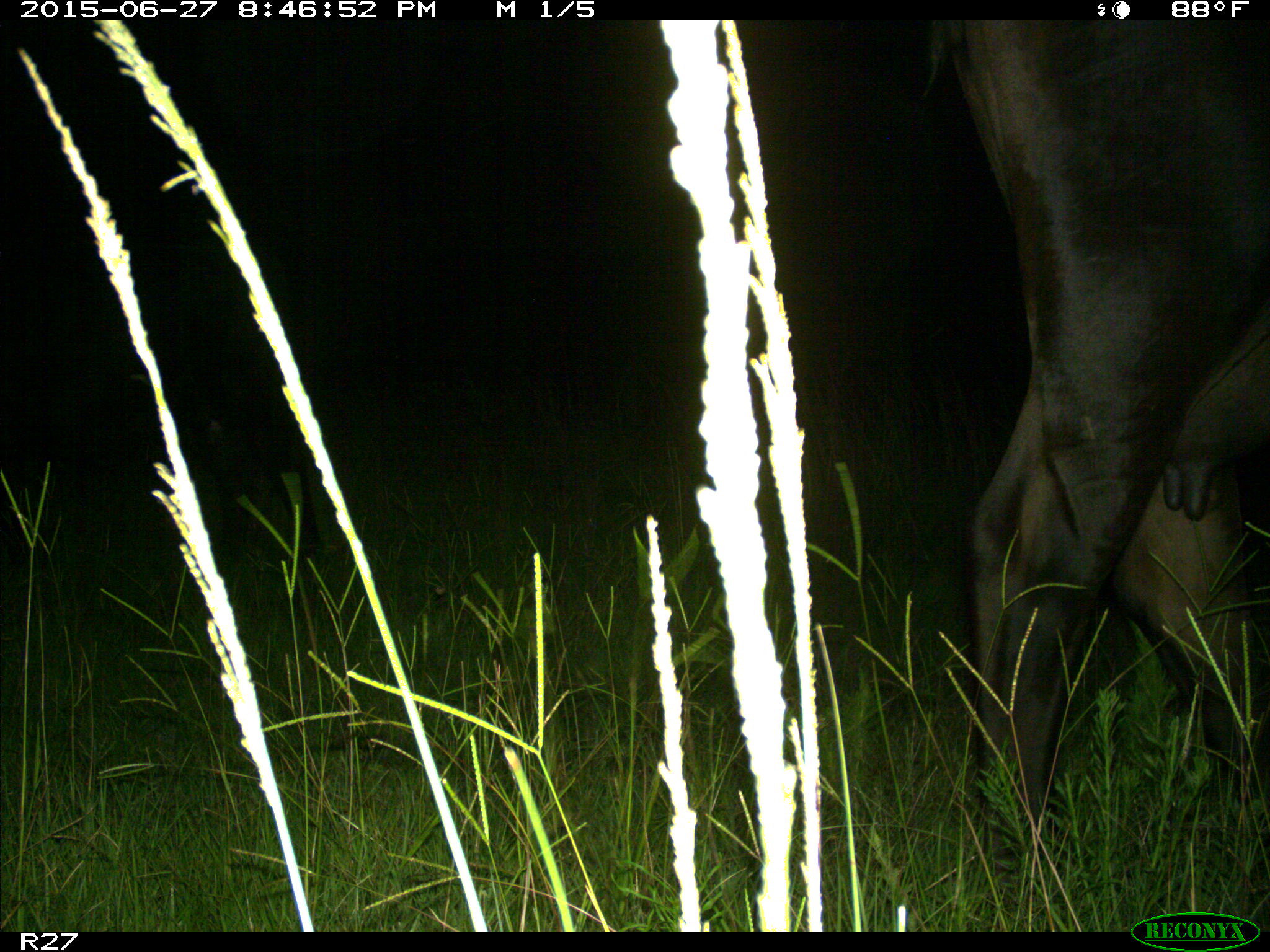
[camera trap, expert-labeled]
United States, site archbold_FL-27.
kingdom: Animalia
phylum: Chordata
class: Mammalia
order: Artiodactyla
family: Bovidae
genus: Bos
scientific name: Bos taurus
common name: domestic cow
Bos taurus (domestic cow).